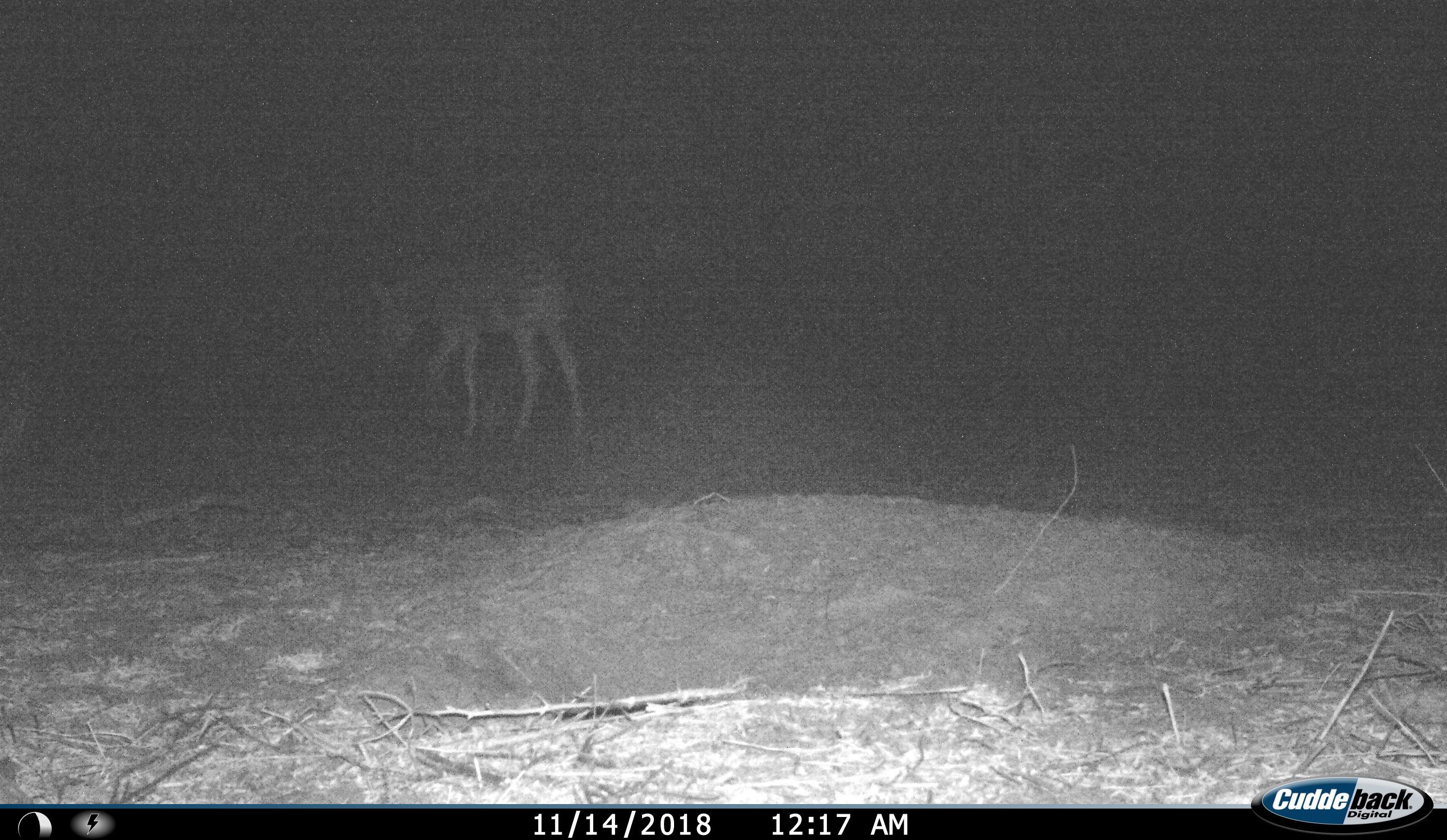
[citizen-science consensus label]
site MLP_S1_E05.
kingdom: Animalia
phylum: Chordata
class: Mammalia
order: Perissodactyla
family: Equidae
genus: Equus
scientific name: Equus quagga burchellii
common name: burchell's zebra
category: zebraburchells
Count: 1.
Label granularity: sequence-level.